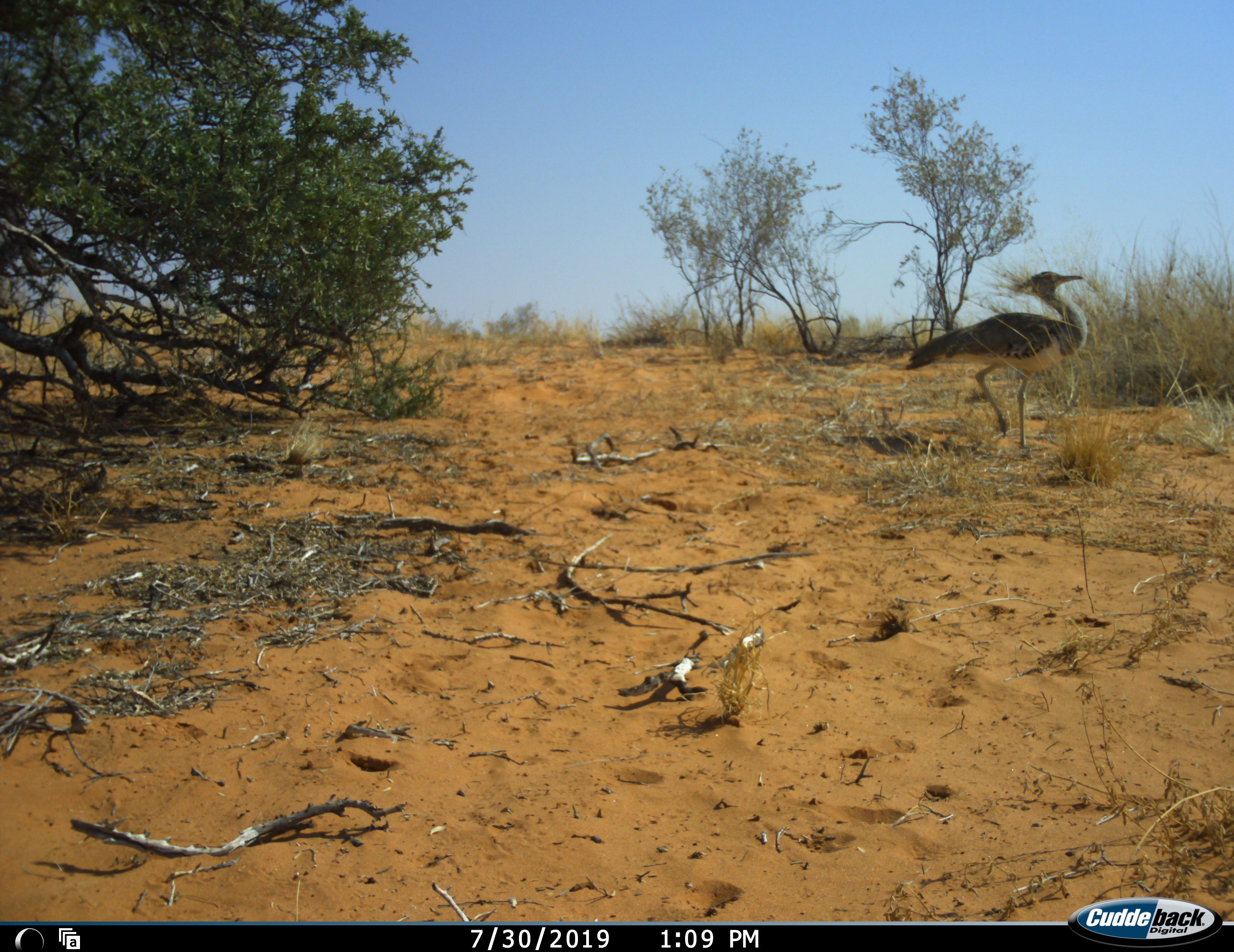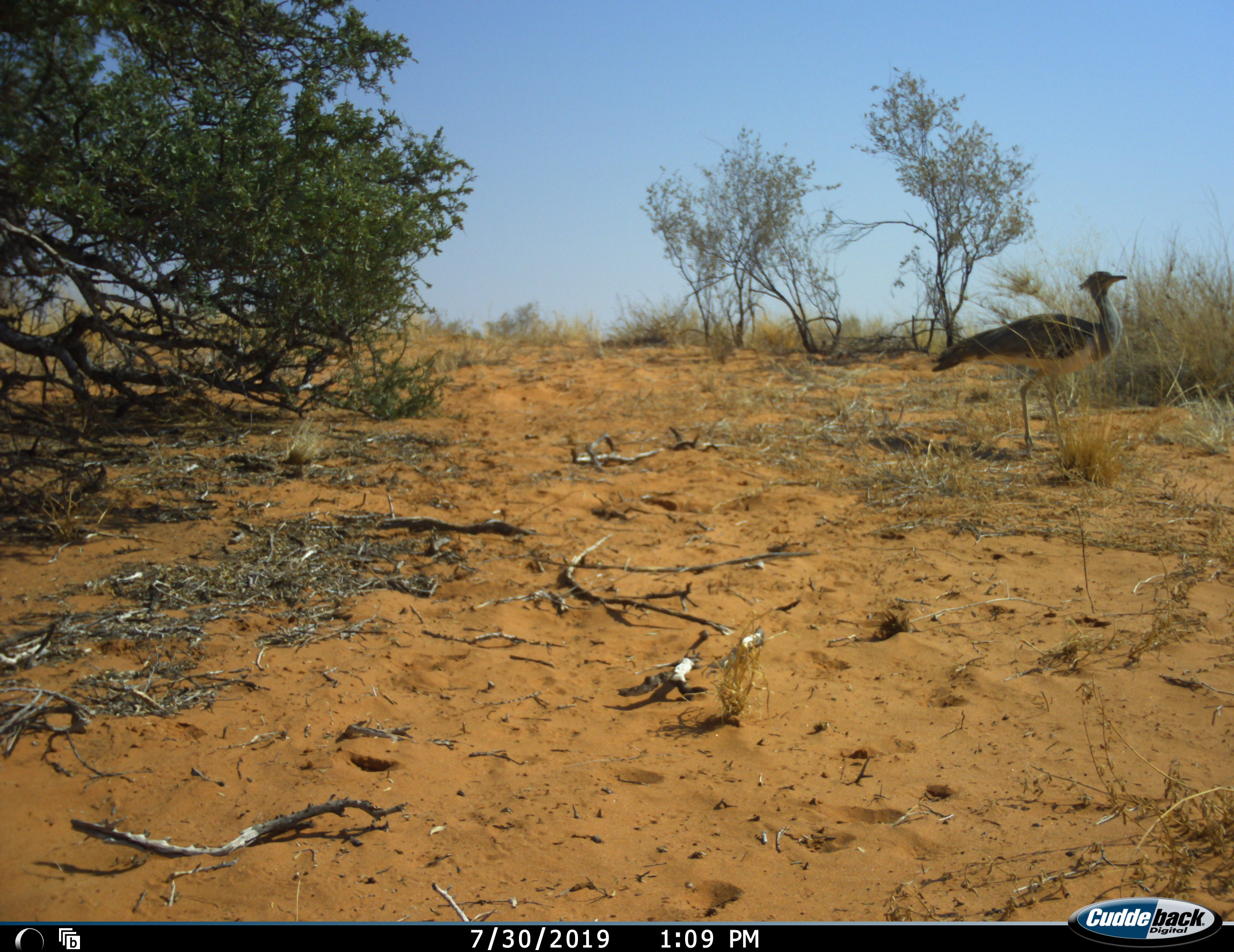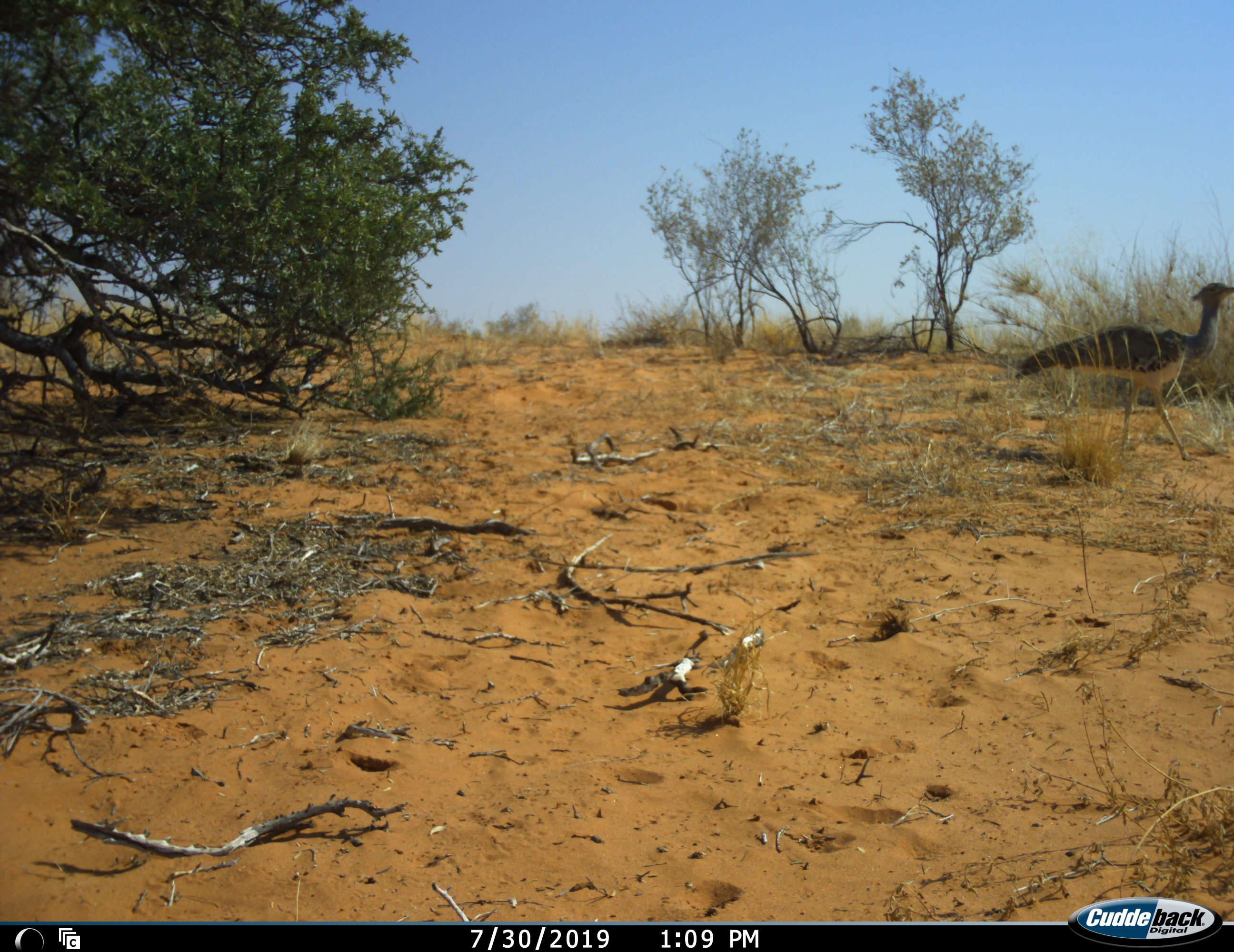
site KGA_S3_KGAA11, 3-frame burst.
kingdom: Animalia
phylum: Chordata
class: Aves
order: Otidiformes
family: Otididae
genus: Ardeotis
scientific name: Ardeotis kori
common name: kori bustard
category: bustardkori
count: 1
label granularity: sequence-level